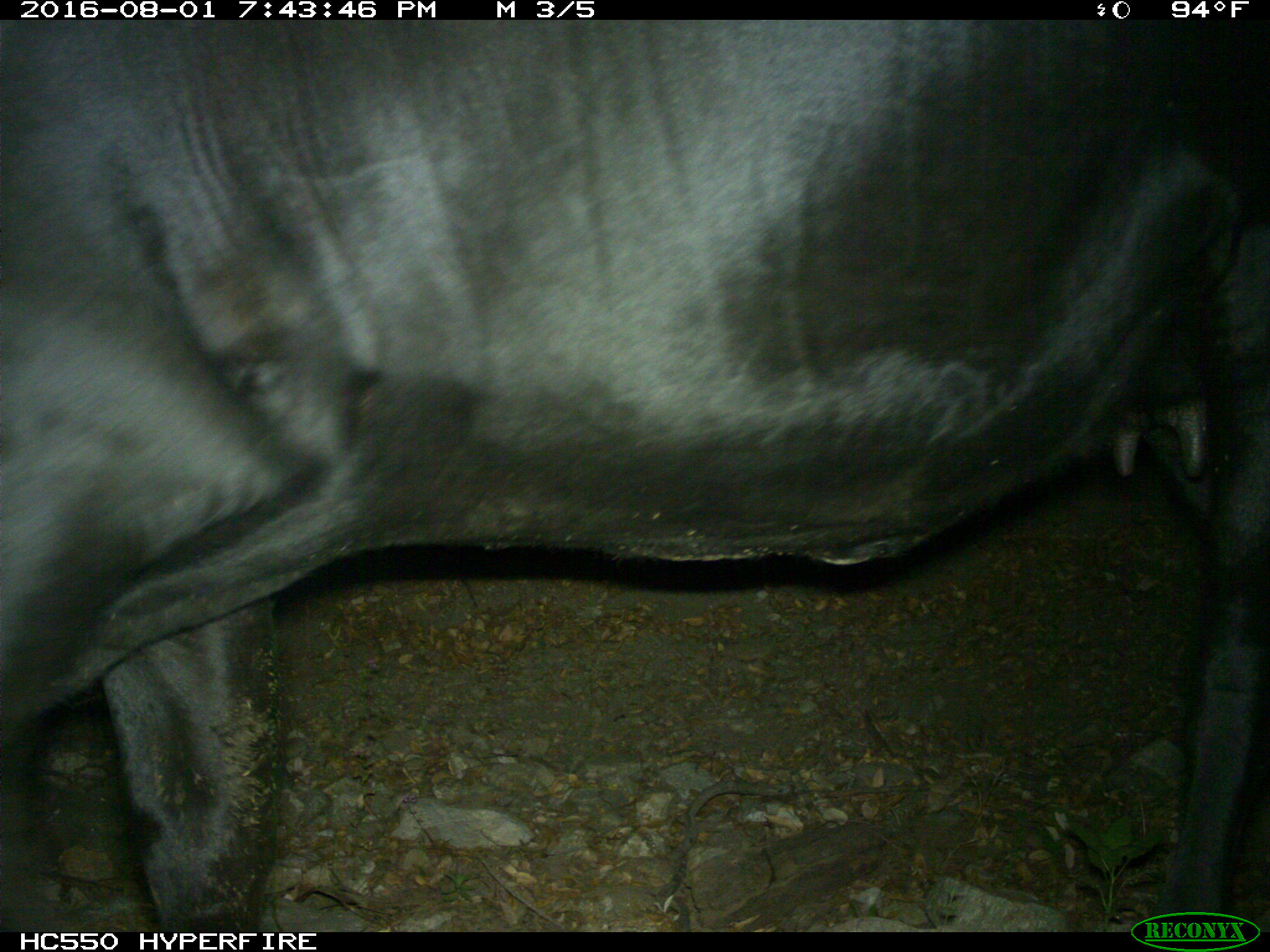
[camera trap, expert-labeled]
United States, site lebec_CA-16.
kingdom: Animalia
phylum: Chordata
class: Mammalia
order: Artiodactyla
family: Bovidae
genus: Bos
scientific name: Bos taurus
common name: domestic cow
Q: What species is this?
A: Bos taurus (domestic cow).